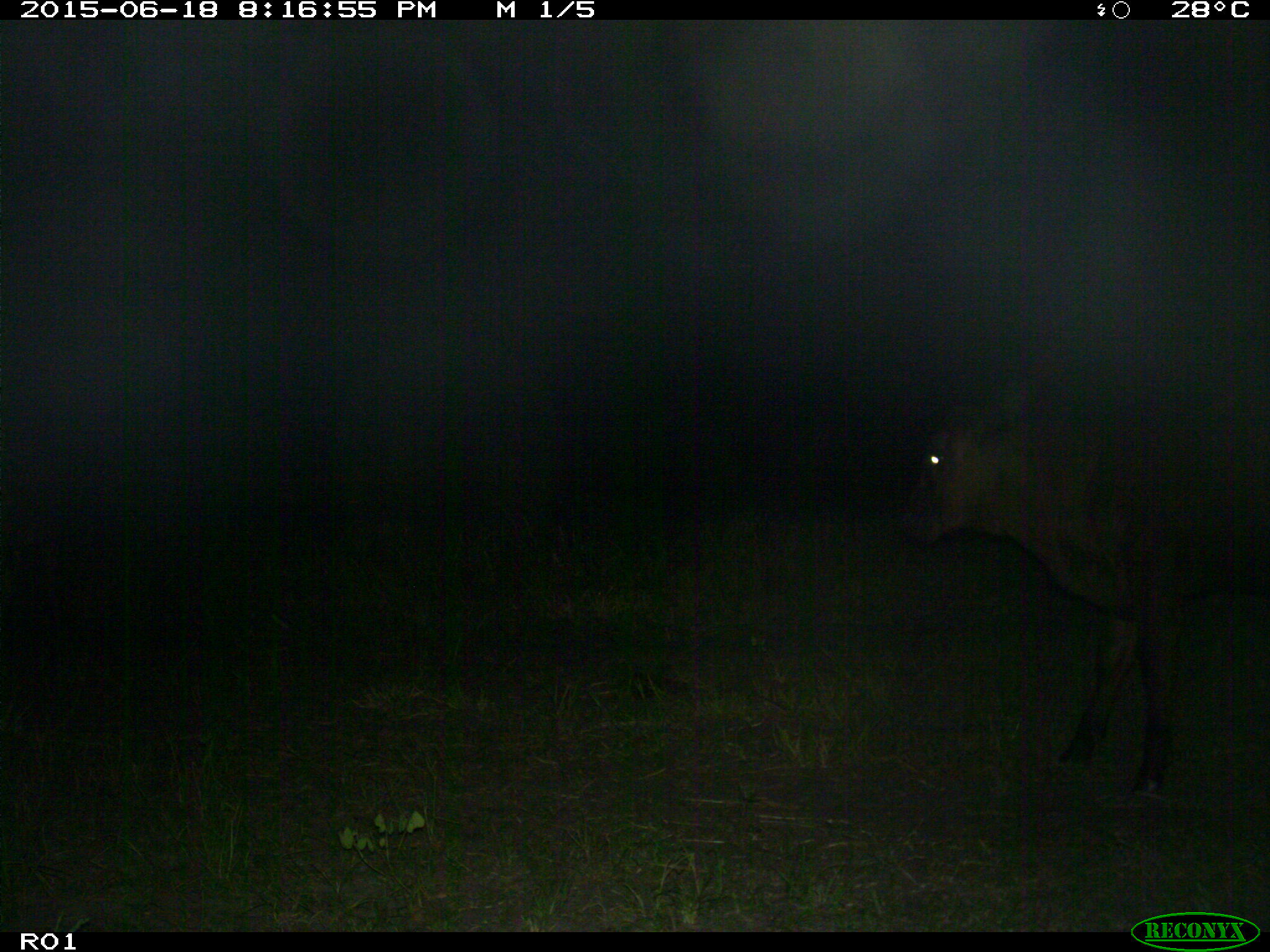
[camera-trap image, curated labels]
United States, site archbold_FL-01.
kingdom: Animalia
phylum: Chordata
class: Mammalia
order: Artiodactyla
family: Bovidae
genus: Bos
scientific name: Bos taurus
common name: domestic cow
Bos taurus (domestic cow).